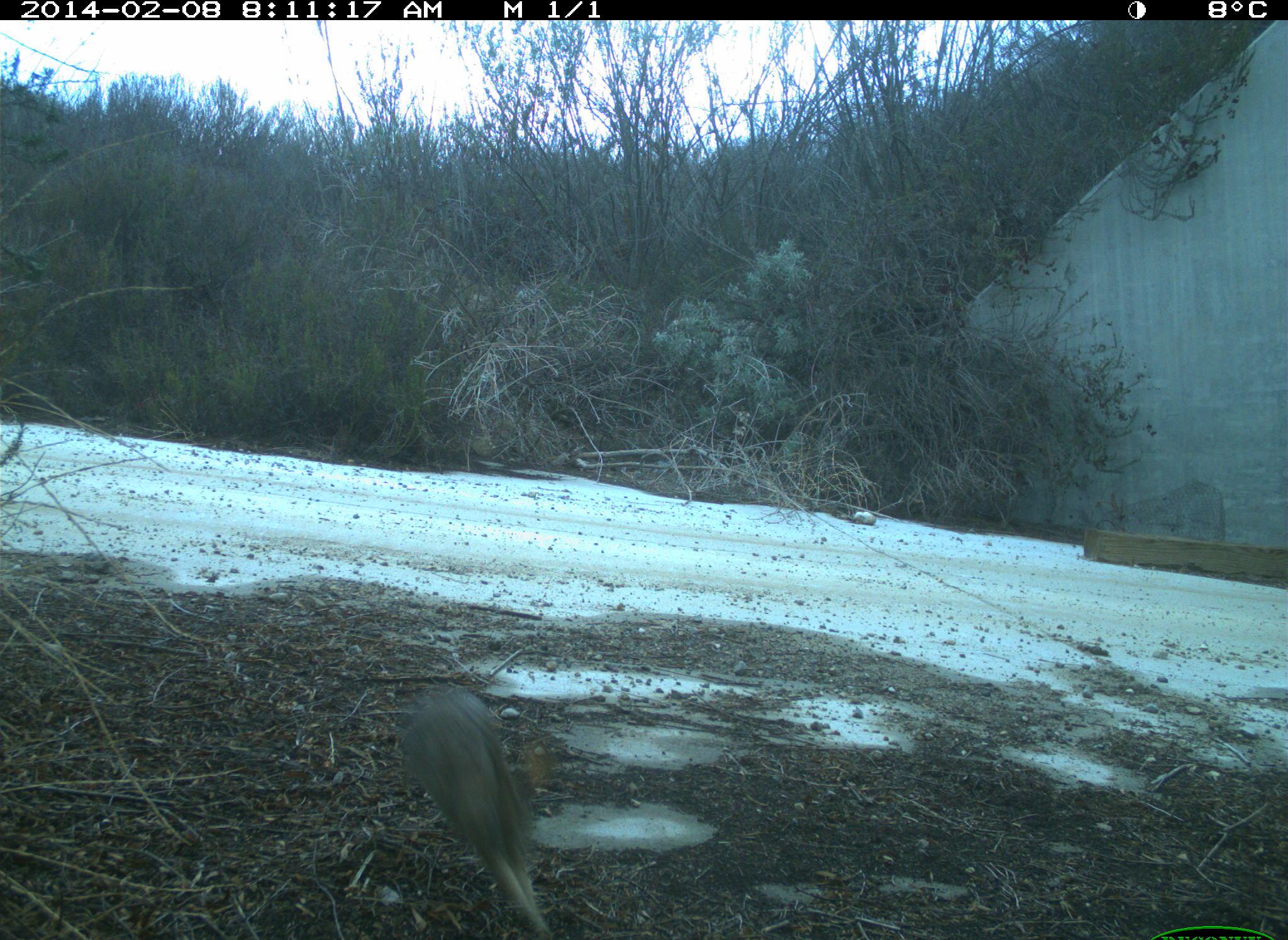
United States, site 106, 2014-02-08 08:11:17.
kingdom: Animalia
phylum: Chordata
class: Mammalia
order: Lagomorpha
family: Leporidae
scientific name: Leporidae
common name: rabbits and hares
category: rabbit